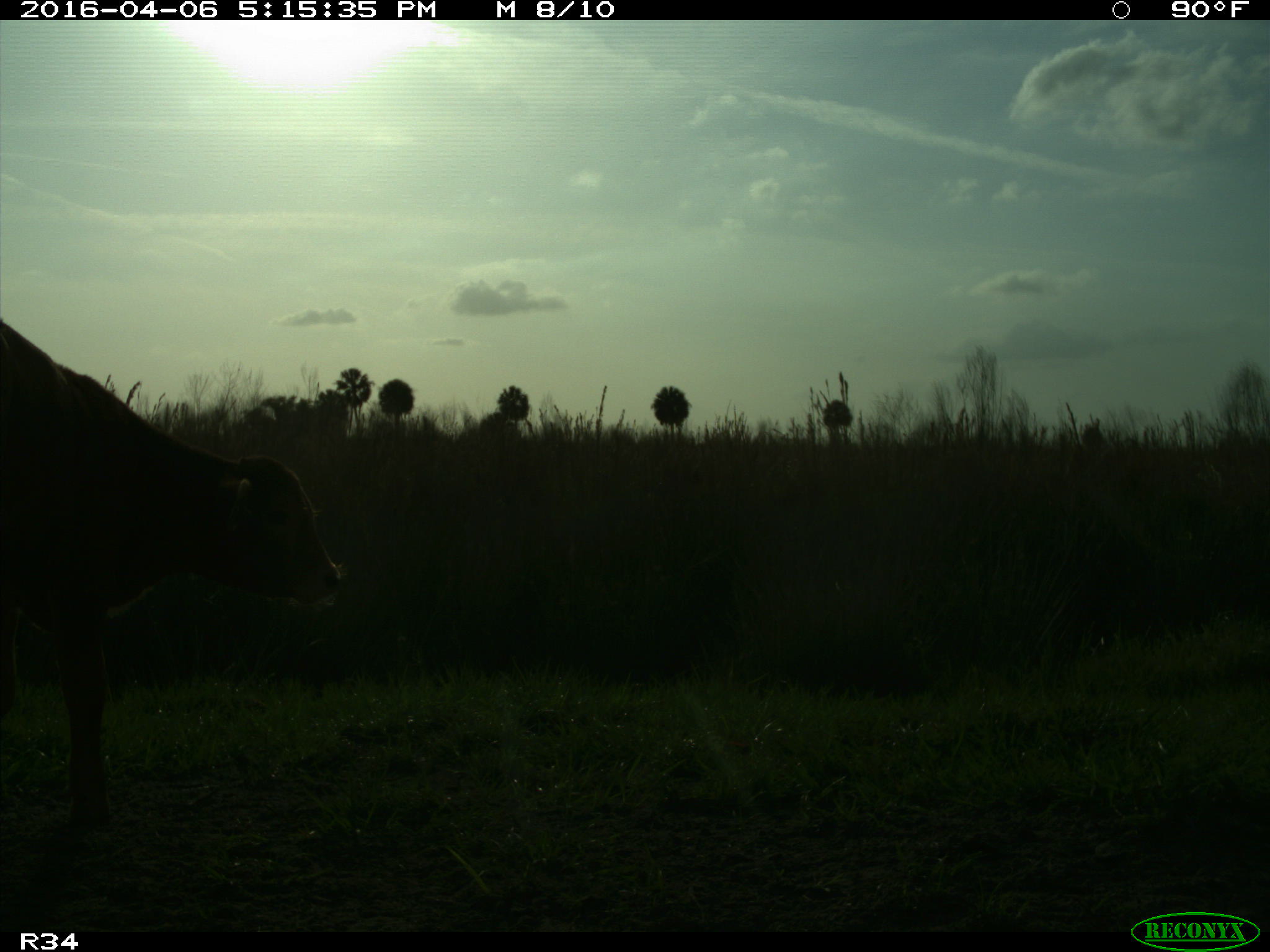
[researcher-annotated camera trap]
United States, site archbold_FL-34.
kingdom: Animalia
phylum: Chordata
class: Mammalia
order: Artiodactyla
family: Bovidae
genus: Bos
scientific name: Bos taurus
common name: domestic cow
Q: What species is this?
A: Bos taurus (domestic cow).